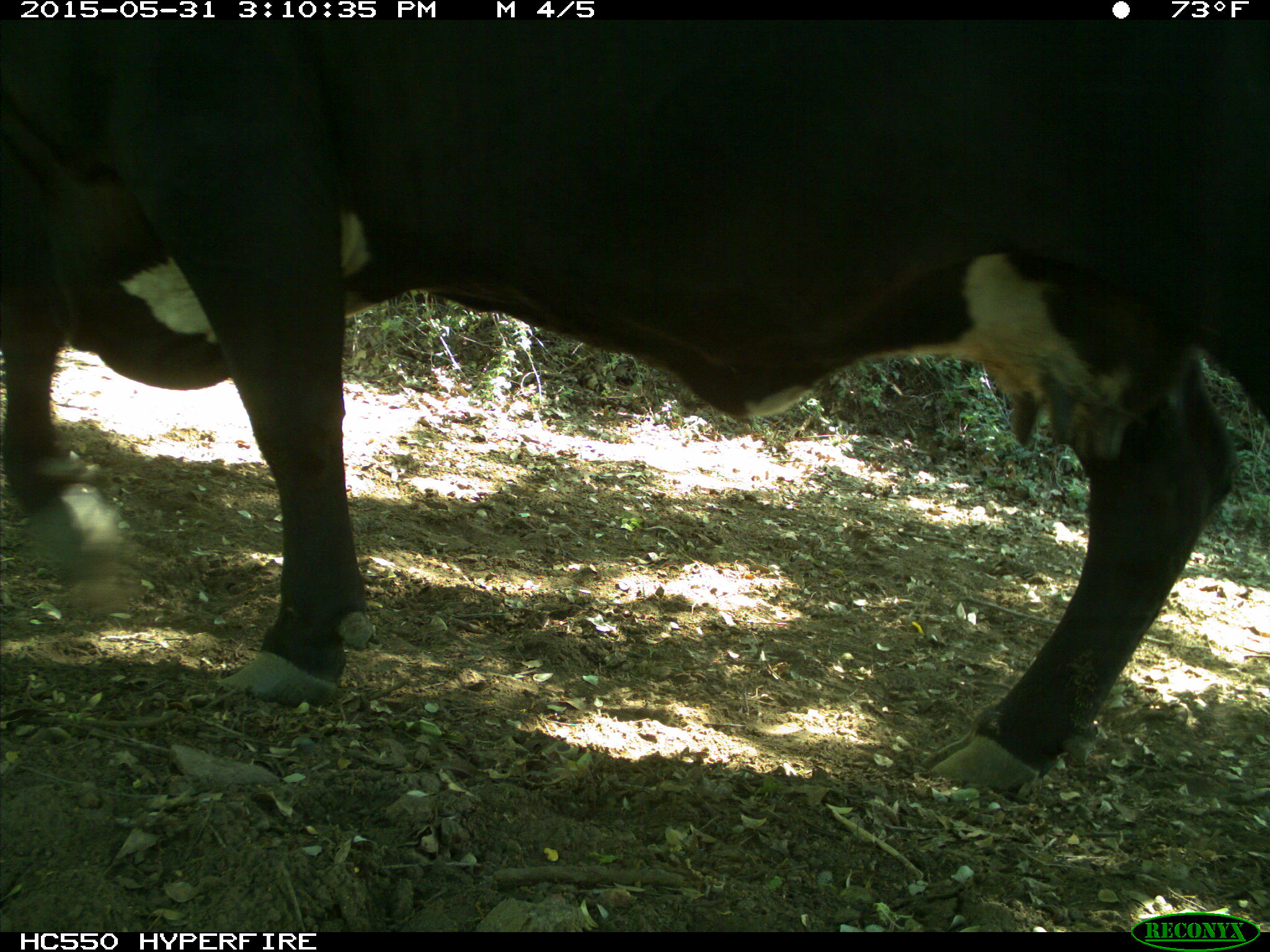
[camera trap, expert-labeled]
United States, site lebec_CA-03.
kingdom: Animalia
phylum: Chordata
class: Mammalia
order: Artiodactyla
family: Bovidae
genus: Bos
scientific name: Bos taurus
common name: domestic cow